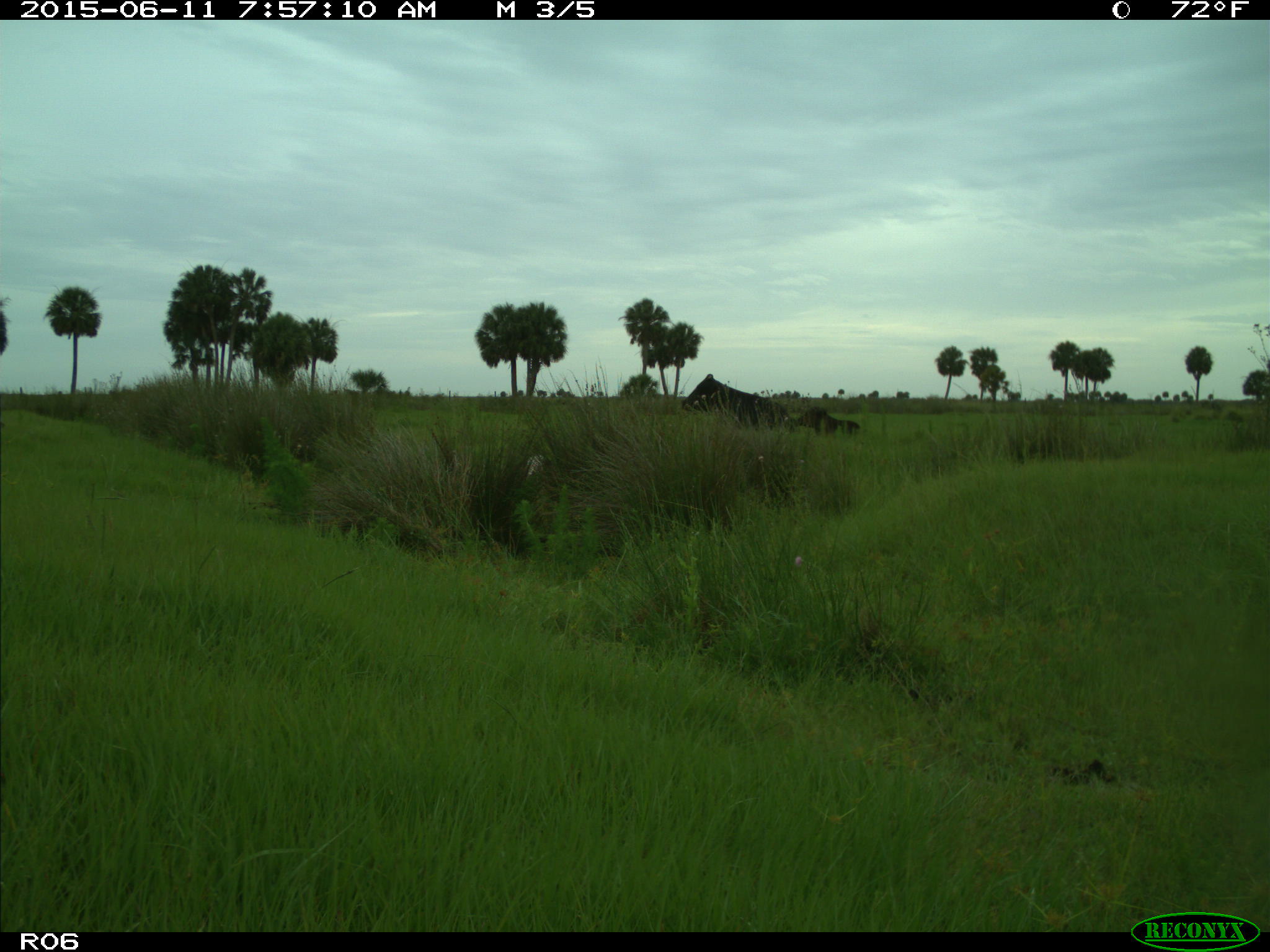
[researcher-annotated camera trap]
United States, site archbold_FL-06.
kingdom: Animalia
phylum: Chordata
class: Mammalia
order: Artiodactyla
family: Bovidae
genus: Bos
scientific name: Bos taurus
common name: domestic cow